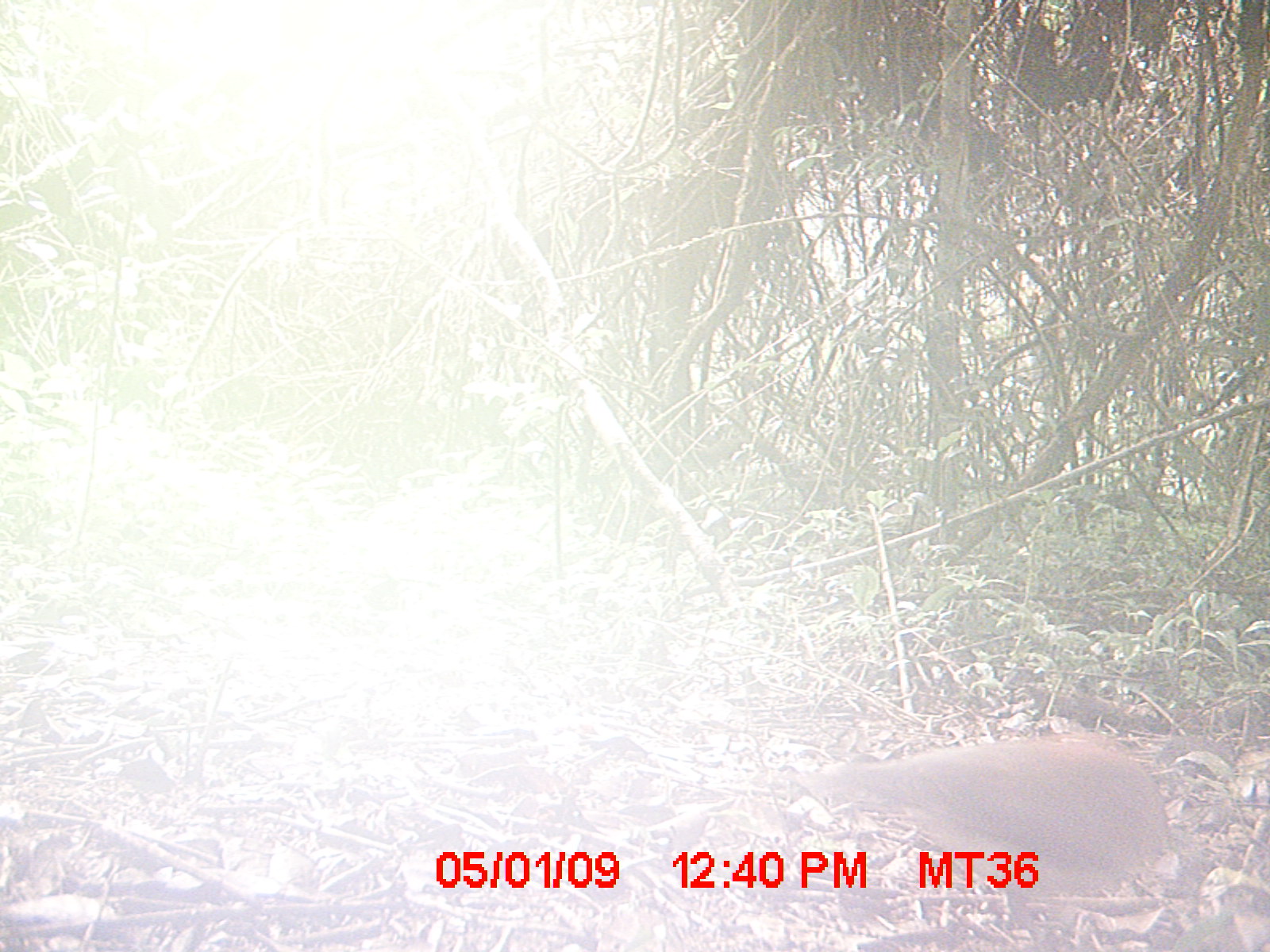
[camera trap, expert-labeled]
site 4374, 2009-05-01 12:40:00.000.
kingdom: Animalia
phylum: Chordata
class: Aves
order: Columbiformes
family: Columbidae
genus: Streptopelia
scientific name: Streptopelia picturata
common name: madagascar turtle-dove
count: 1